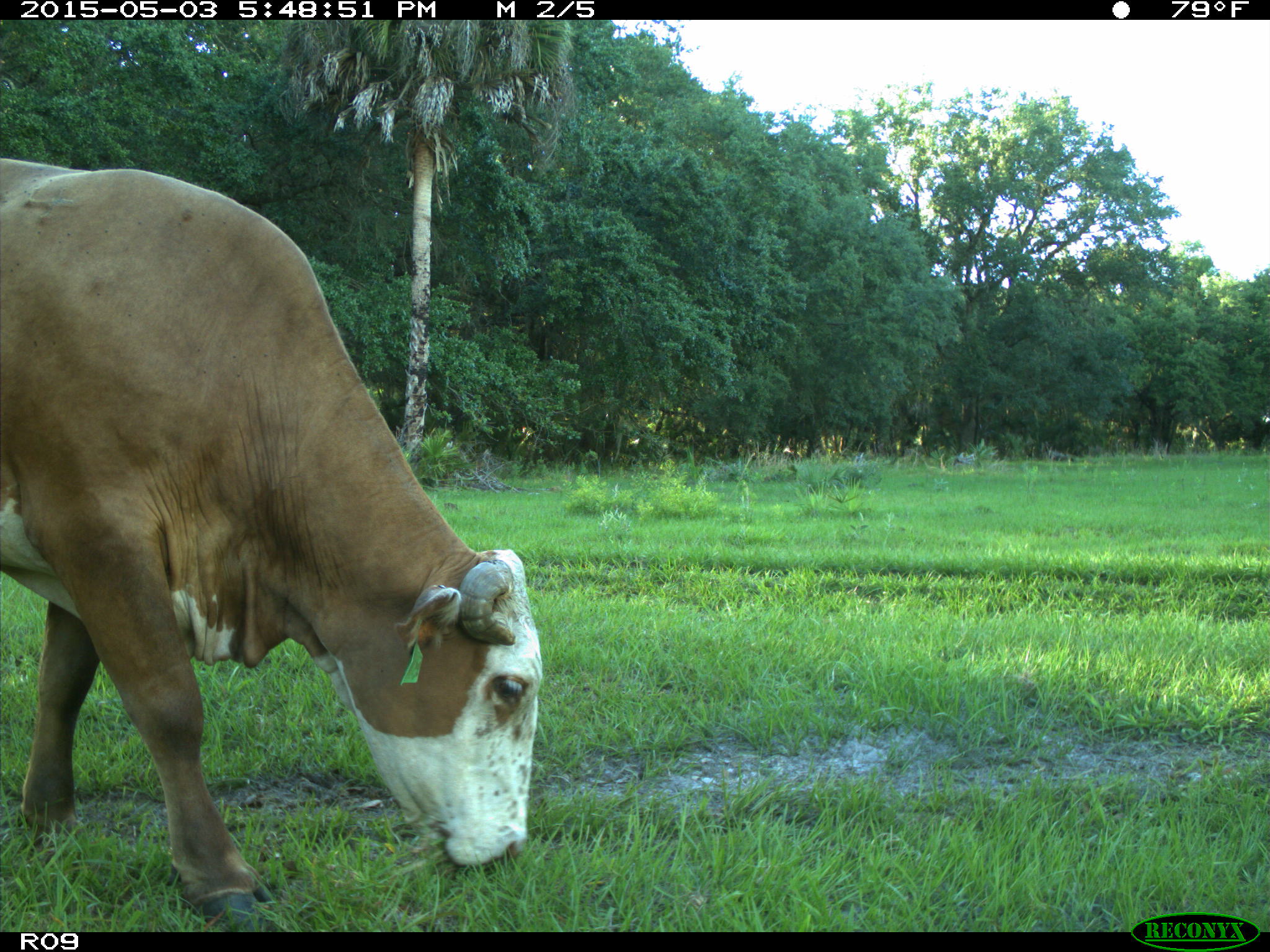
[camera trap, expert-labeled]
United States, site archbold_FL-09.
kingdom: Animalia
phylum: Chordata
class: Mammalia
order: Artiodactyla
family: Bovidae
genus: Bos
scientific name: Bos taurus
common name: domestic cow